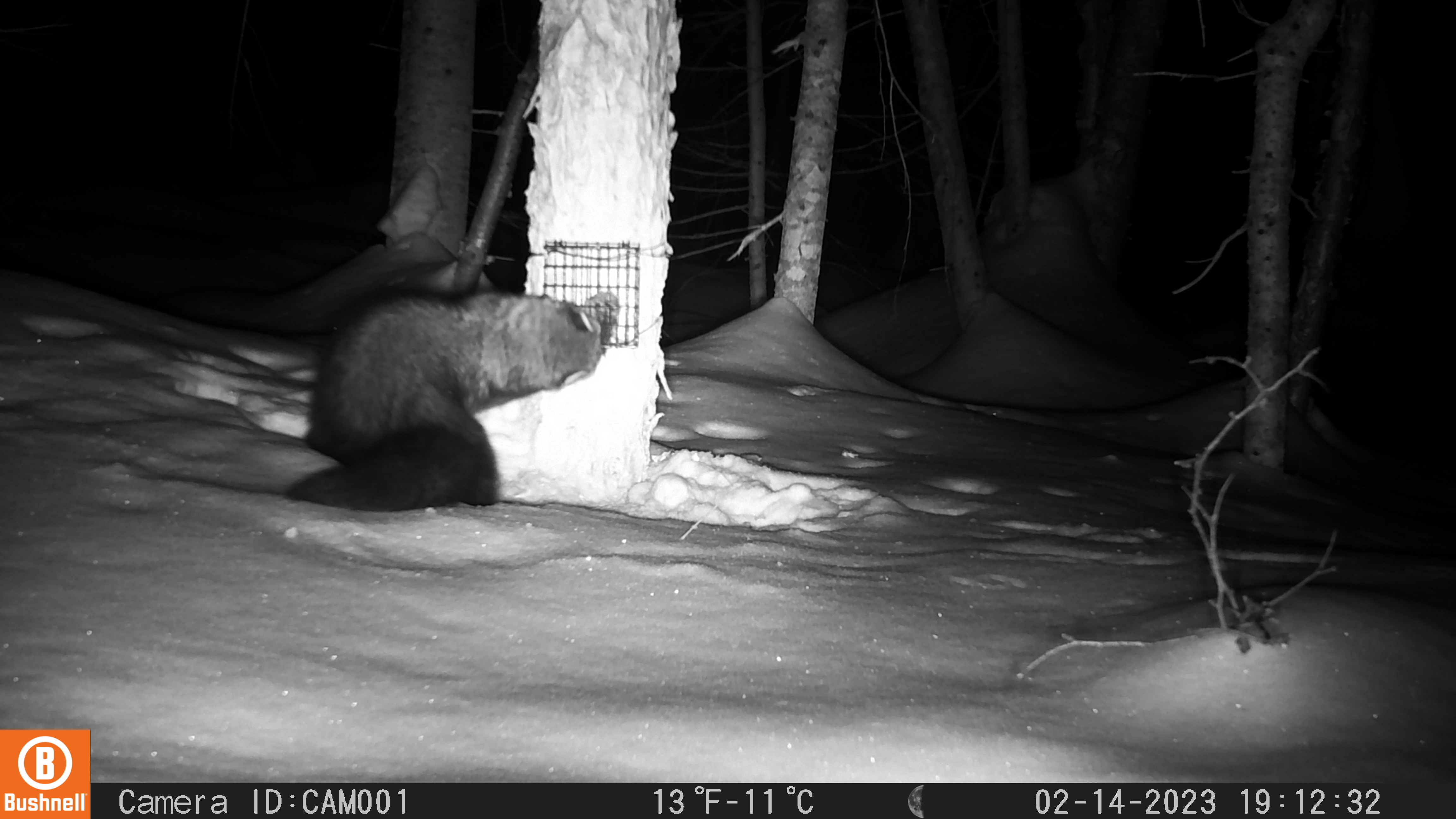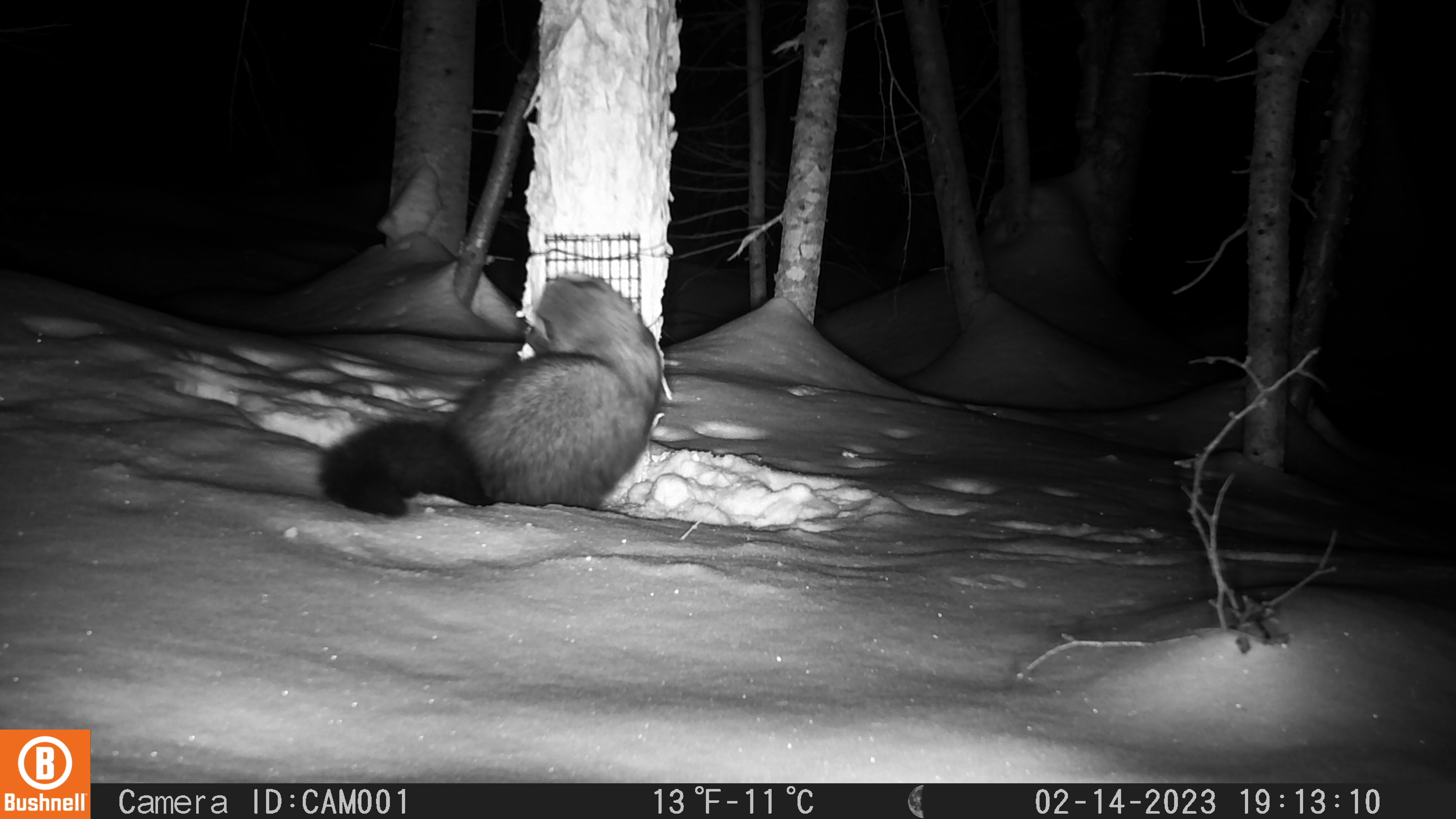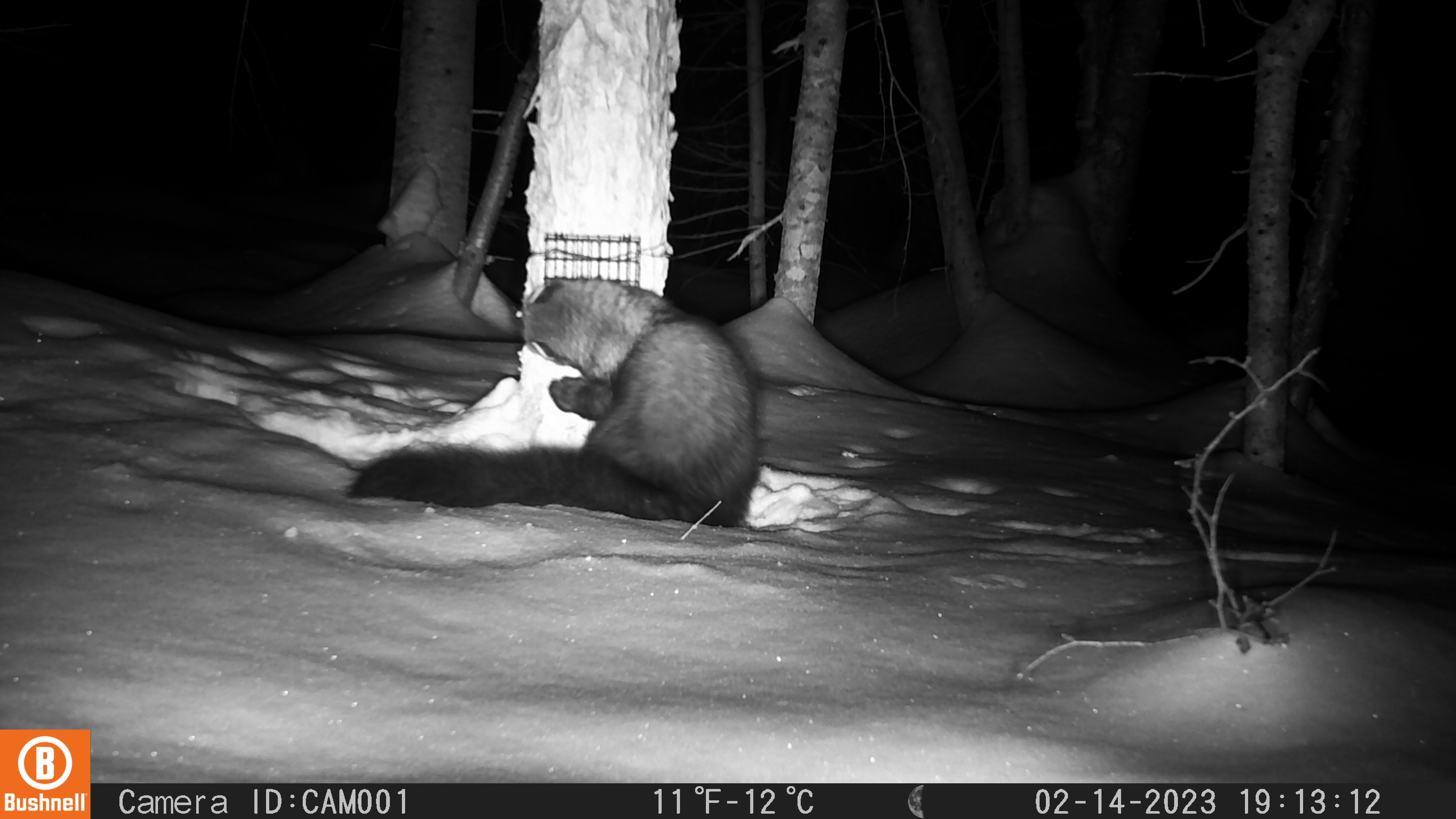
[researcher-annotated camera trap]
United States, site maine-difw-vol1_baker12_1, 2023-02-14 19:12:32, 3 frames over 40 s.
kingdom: Animalia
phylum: Chordata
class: Mammalia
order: Carnivora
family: Mustelidae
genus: Pekania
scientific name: Pekania pennanti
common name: fisher